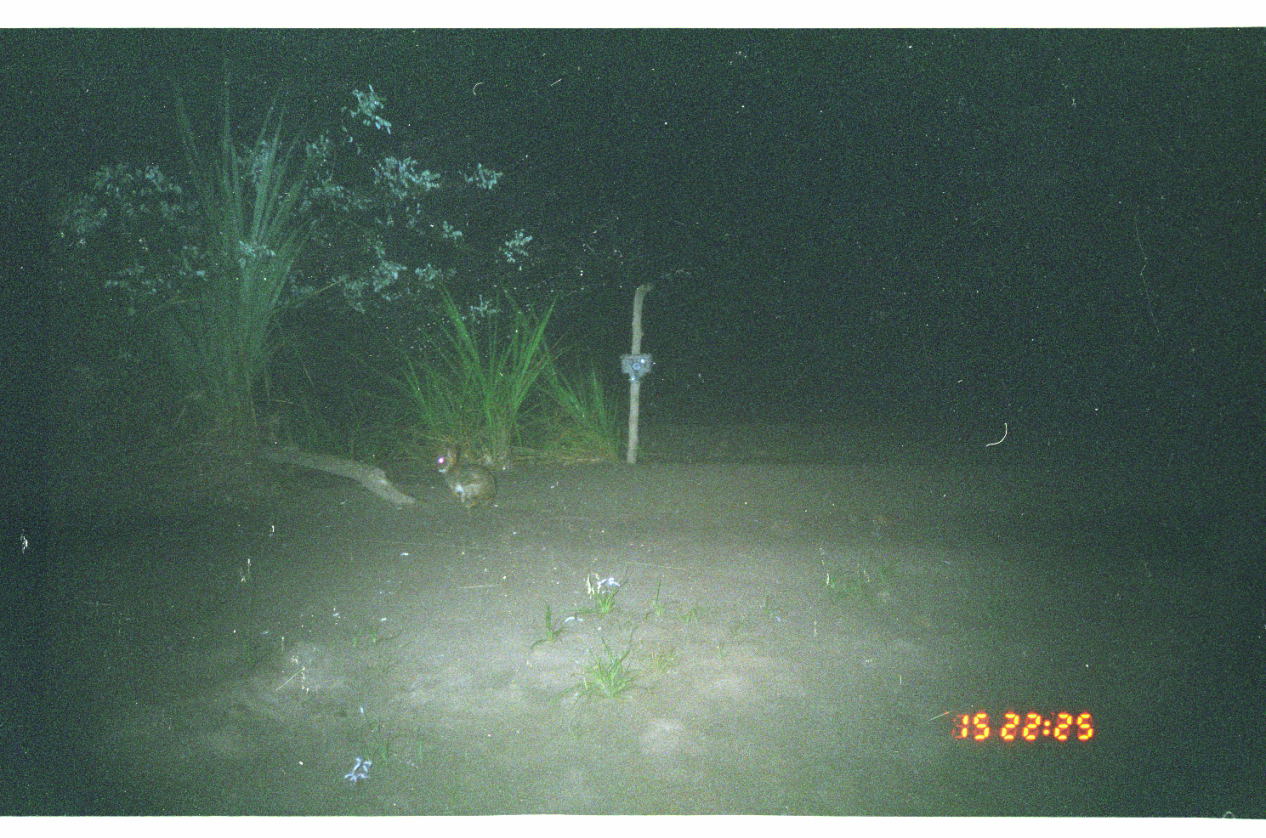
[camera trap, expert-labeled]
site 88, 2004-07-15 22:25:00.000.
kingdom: Animalia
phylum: Chordata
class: Mammalia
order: Lagomorpha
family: Leporidae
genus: Sylvilagus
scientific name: Sylvilagus brasiliensis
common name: tapeti